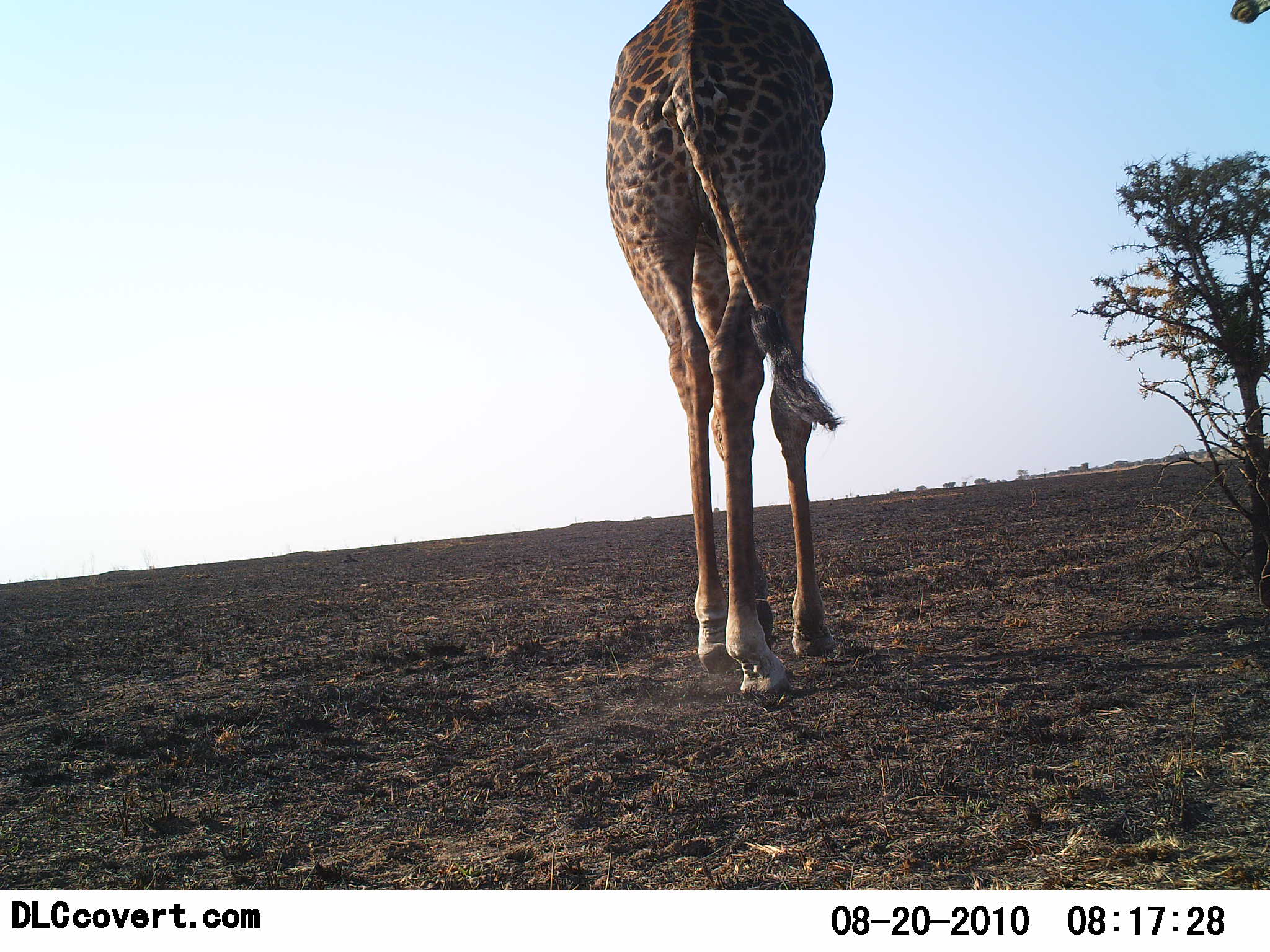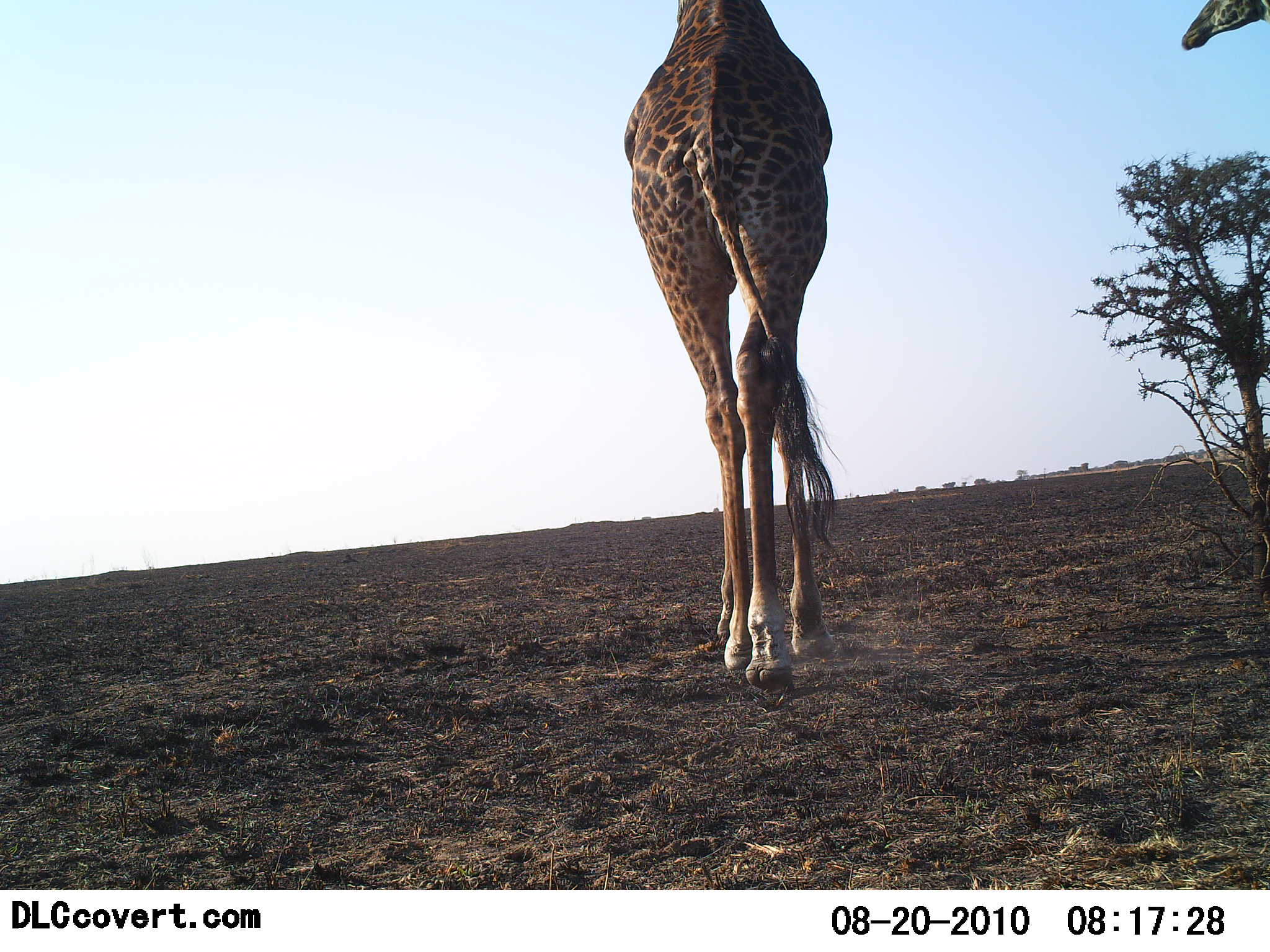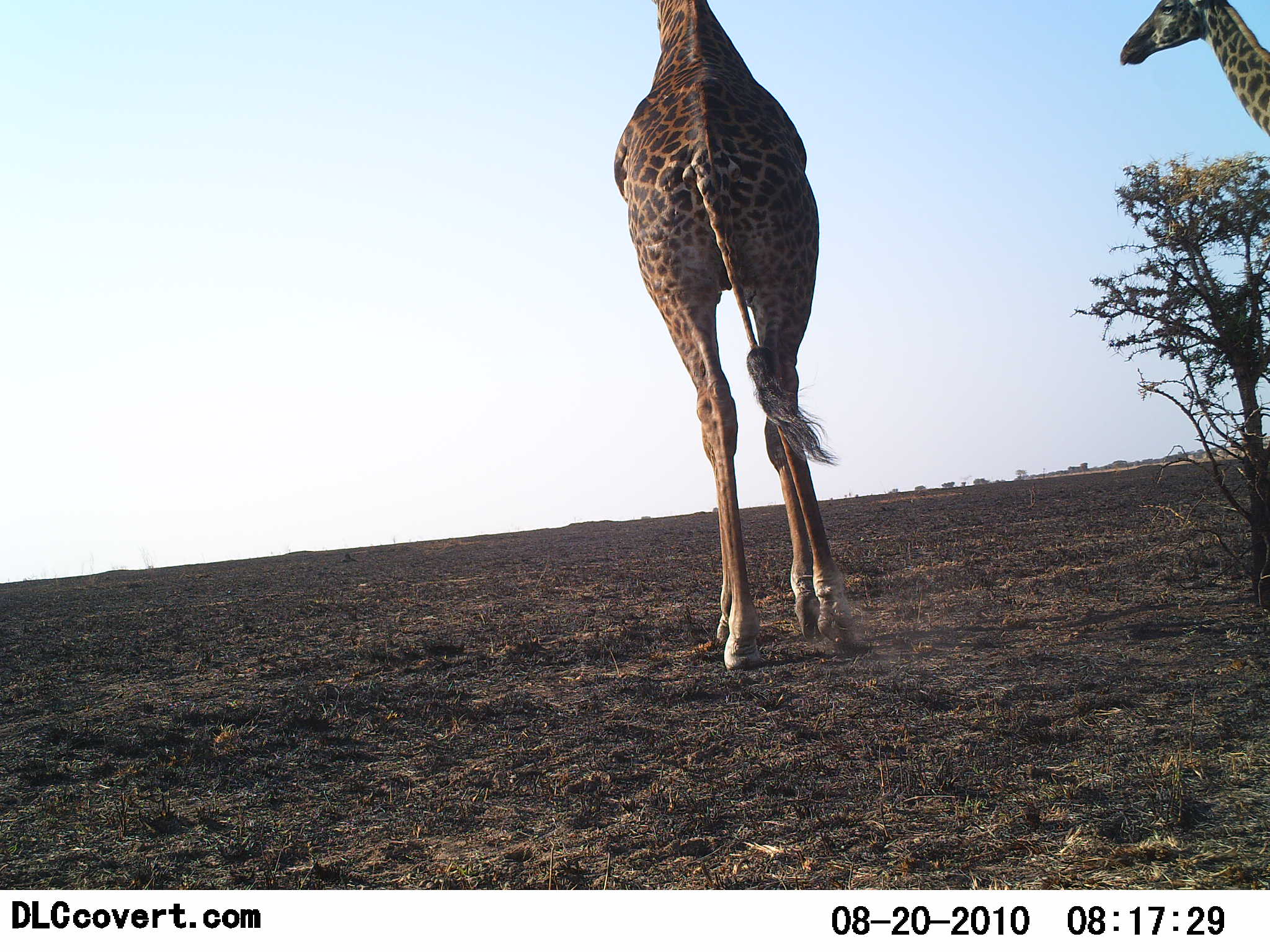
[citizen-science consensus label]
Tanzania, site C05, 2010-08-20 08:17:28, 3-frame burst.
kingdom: Animalia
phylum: Chordata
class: Mammalia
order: Artiodactyla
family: Giraffidae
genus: Giraffa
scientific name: Giraffa camelopardalis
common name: giraffe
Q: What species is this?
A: Giraffe (Giraffa camelopardalis).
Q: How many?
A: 2.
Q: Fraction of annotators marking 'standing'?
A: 16%.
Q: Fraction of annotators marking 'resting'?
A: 0%.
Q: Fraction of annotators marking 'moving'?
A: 84%.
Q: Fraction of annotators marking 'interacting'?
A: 0%.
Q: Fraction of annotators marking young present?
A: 0%.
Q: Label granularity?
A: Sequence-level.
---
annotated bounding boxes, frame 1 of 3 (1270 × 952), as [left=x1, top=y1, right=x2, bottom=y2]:
animal: [left=602, top=0, right=846, bottom=702]; [left=1233, top=0, right=1269, bottom=24]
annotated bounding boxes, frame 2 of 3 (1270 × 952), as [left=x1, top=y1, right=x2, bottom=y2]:
animal: [left=619, top=0, right=835, bottom=686]; [left=1182, top=0, right=1270, bottom=50]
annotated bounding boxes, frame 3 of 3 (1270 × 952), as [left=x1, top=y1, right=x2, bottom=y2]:
animal: [left=615, top=0, right=862, bottom=668]; [left=1121, top=0, right=1270, bottom=129]